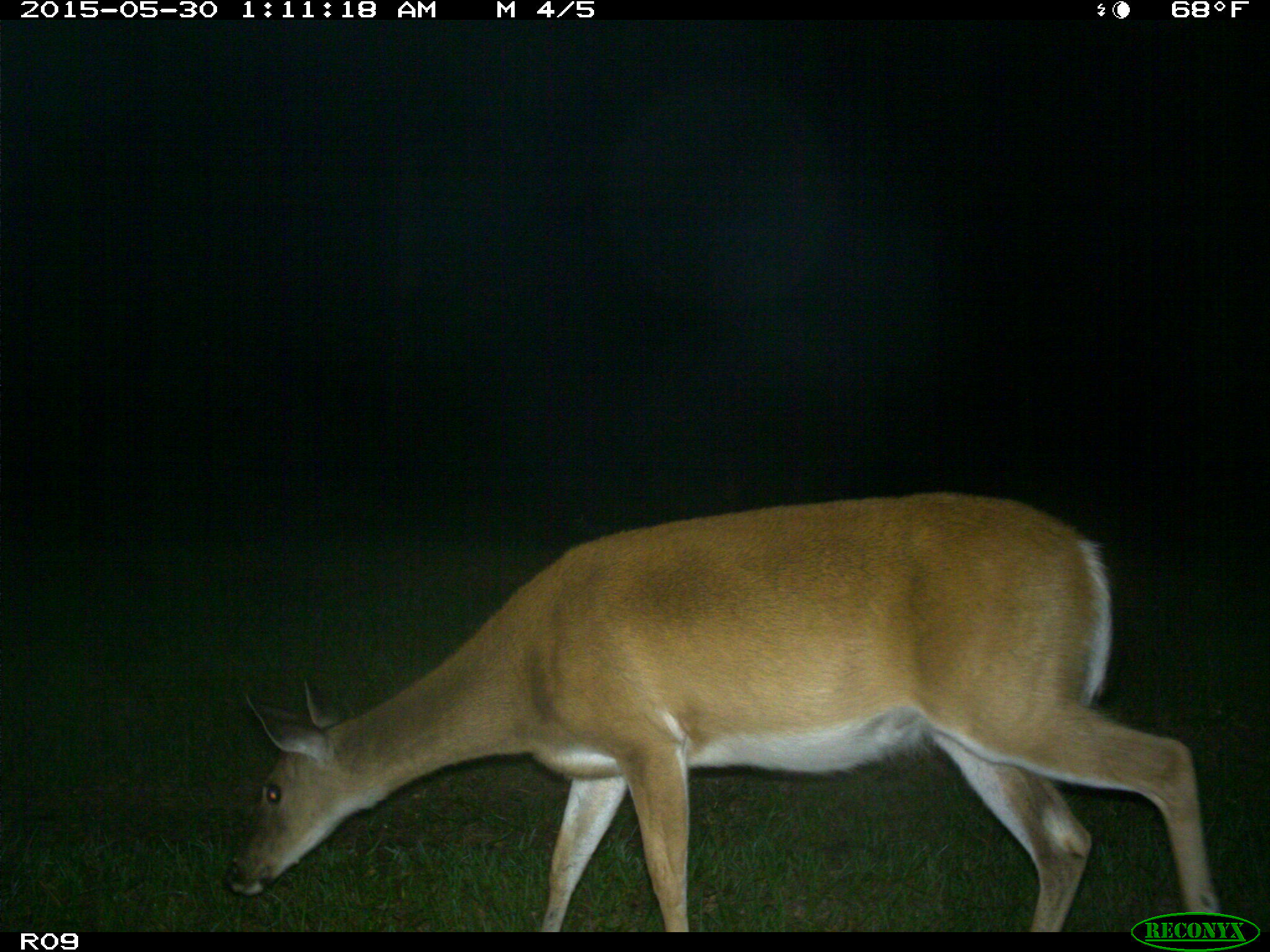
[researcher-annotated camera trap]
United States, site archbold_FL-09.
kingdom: Animalia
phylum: Chordata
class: Mammalia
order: Artiodactyla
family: Cervidae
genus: Odocoileus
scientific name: Odocoileus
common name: deer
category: unidentified deer